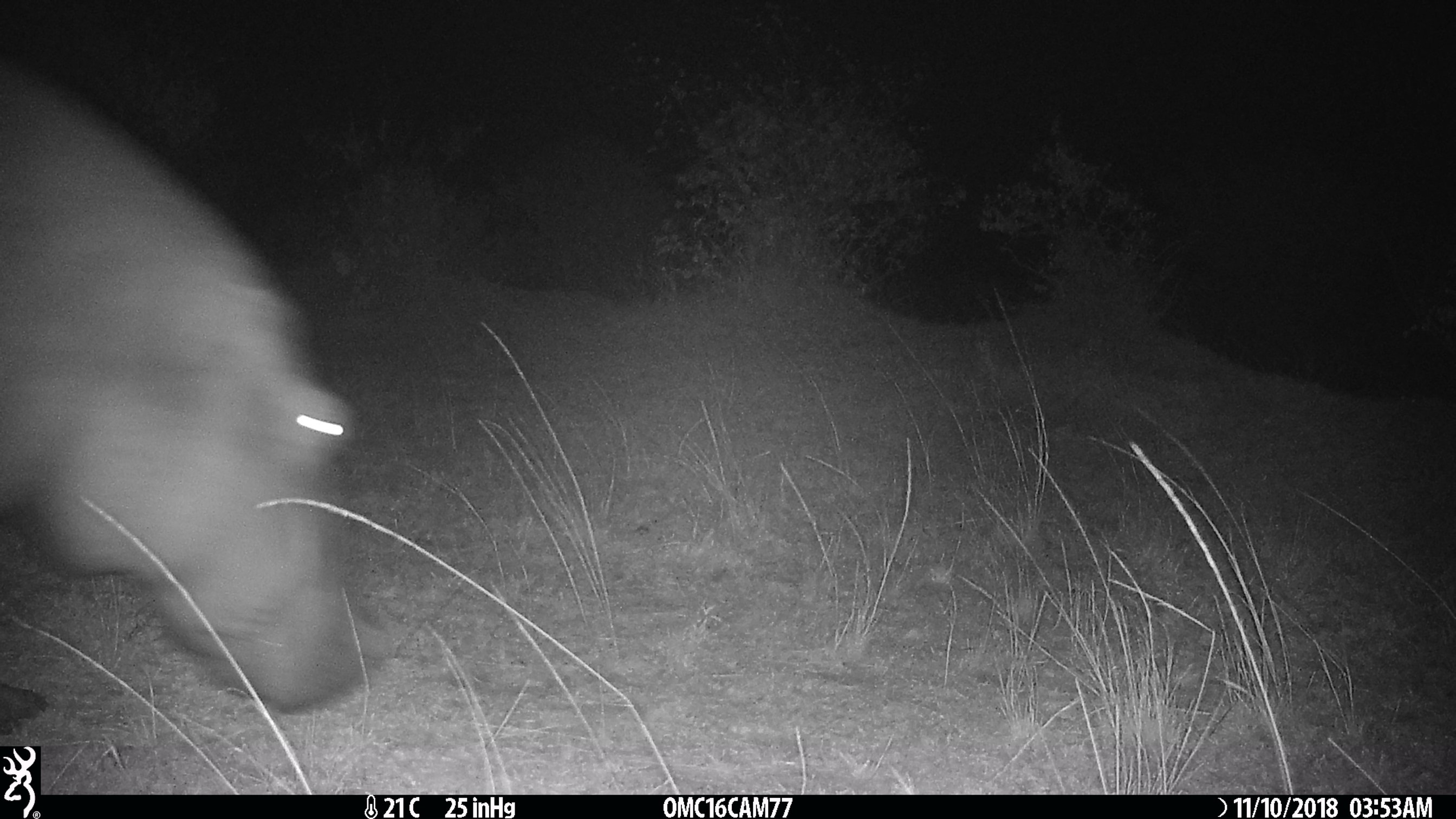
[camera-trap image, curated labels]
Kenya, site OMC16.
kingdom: Animalia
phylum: Chordata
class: Mammalia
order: Artiodactyla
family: Hippopotamidae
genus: Hippopotamus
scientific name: Hippopotamus amphibius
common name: hippopotamus